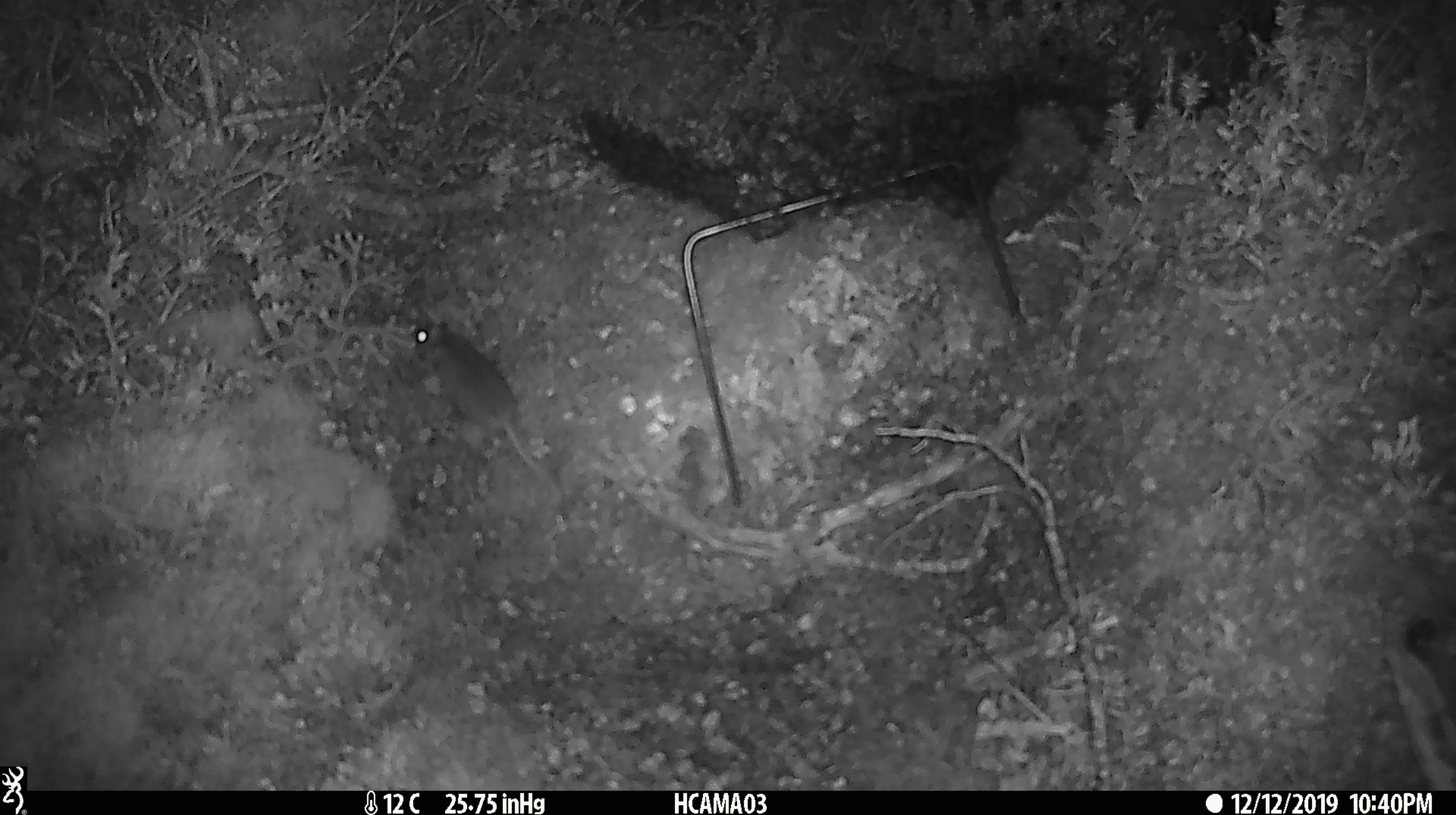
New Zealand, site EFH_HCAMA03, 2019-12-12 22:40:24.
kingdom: Animalia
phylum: Chordata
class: Mammalia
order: Rodentia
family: Muridae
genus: Mus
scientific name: Mus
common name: mouse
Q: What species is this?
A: Mouse (Mus).